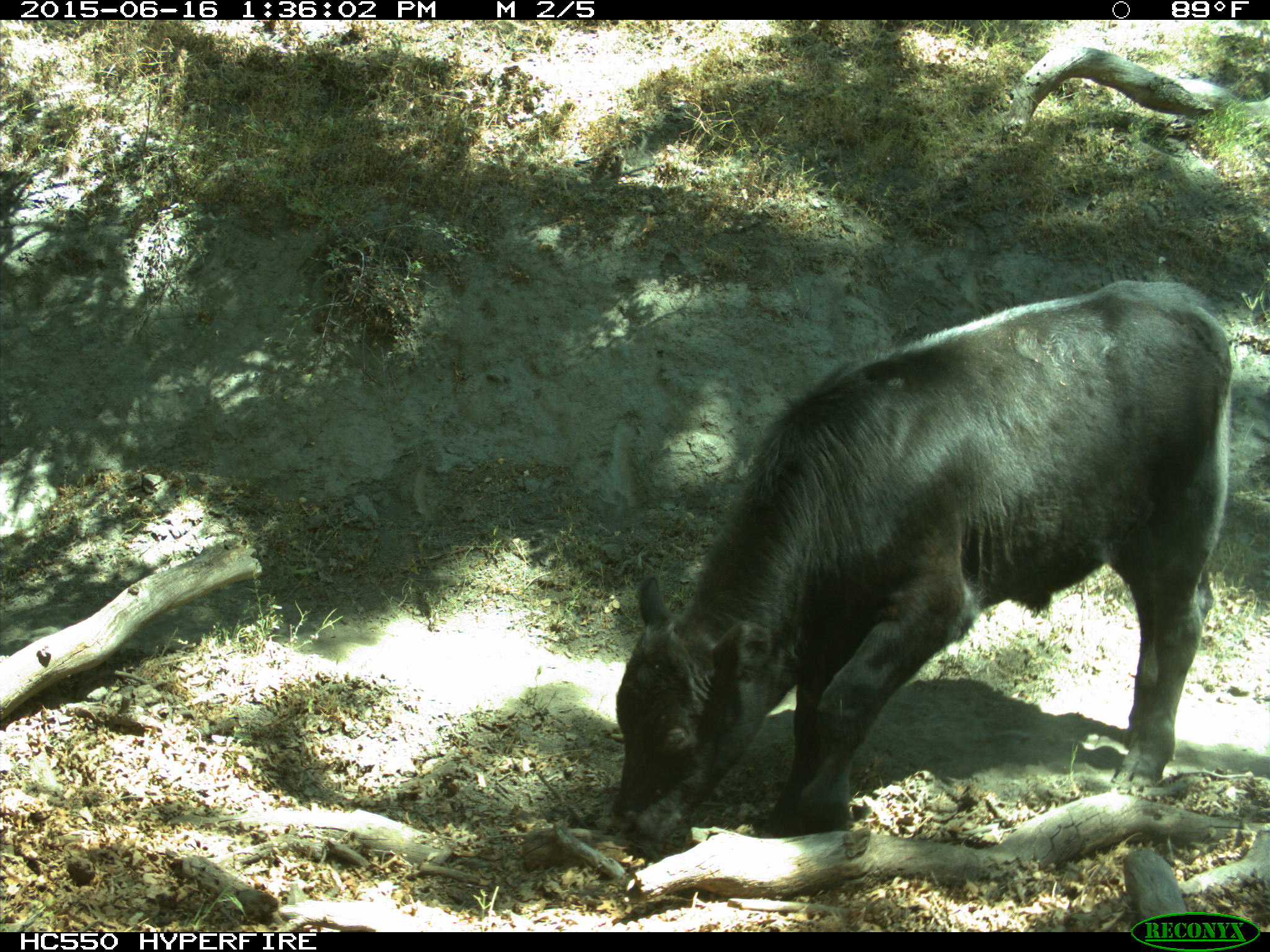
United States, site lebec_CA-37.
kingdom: Animalia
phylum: Chordata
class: Mammalia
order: Artiodactyla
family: Bovidae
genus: Bos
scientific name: Bos taurus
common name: domestic cow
Bos taurus (domestic cow).